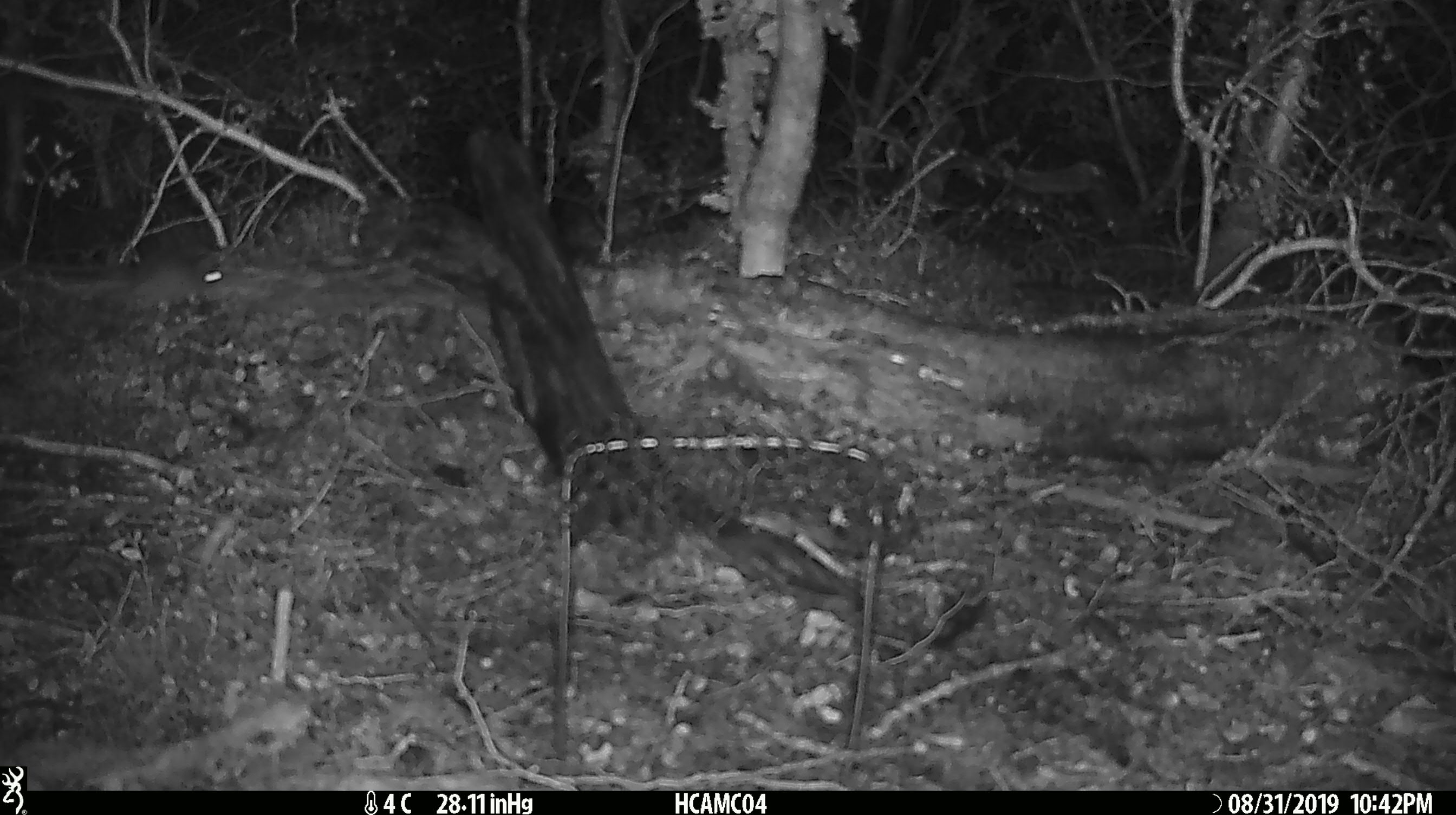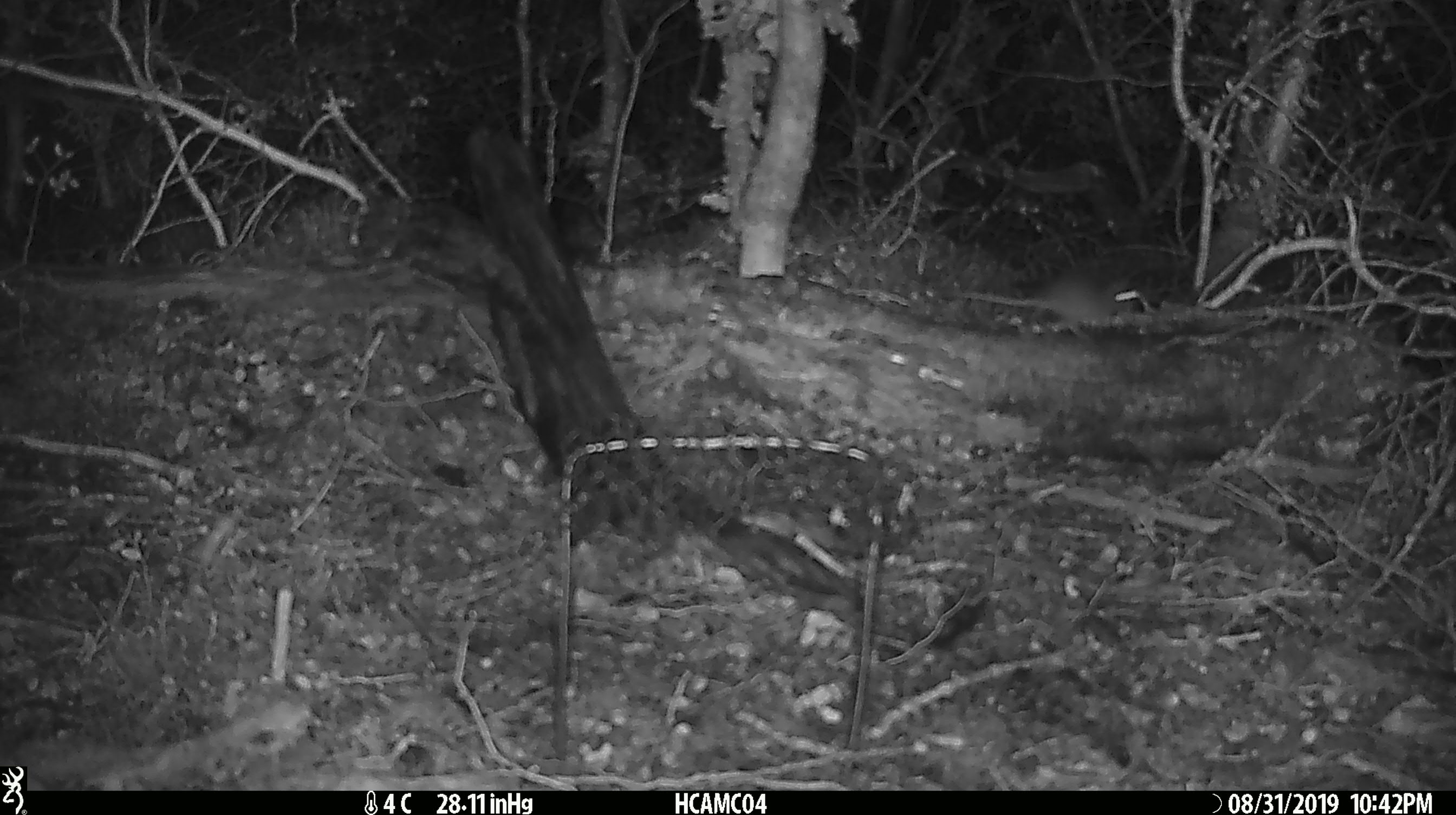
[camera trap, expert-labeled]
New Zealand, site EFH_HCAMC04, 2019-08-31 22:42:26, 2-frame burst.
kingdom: Animalia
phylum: Chordata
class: Mammalia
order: Rodentia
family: Muridae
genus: Mus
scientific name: Mus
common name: mouse